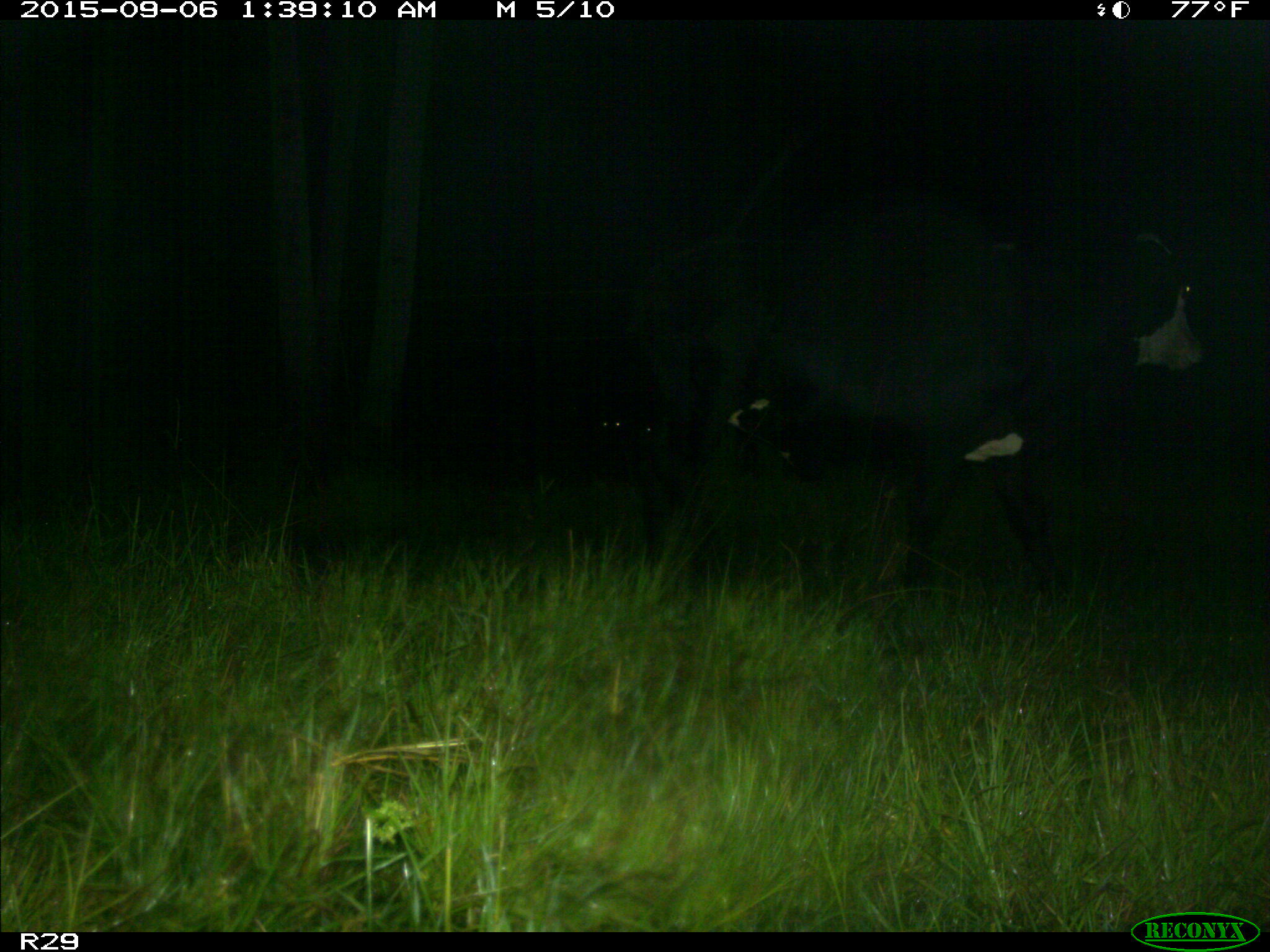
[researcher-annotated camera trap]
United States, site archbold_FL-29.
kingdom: Animalia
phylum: Chordata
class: Mammalia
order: Artiodactyla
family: Bovidae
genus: Bos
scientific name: Bos taurus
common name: domestic cow